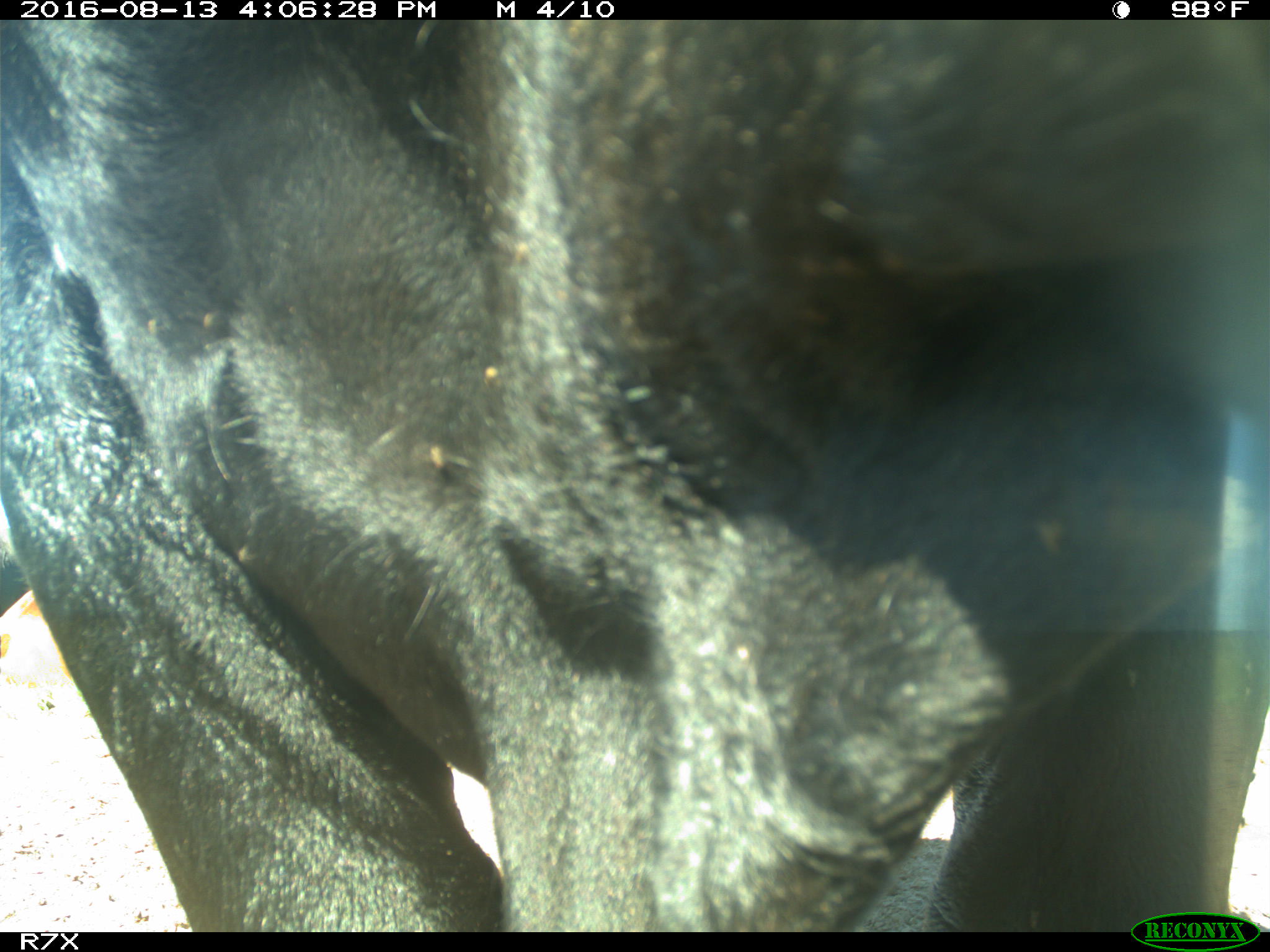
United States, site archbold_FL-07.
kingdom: Animalia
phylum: Chordata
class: Mammalia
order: Artiodactyla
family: Bovidae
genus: Bos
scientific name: Bos taurus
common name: domestic cow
Bos taurus (domestic cow).